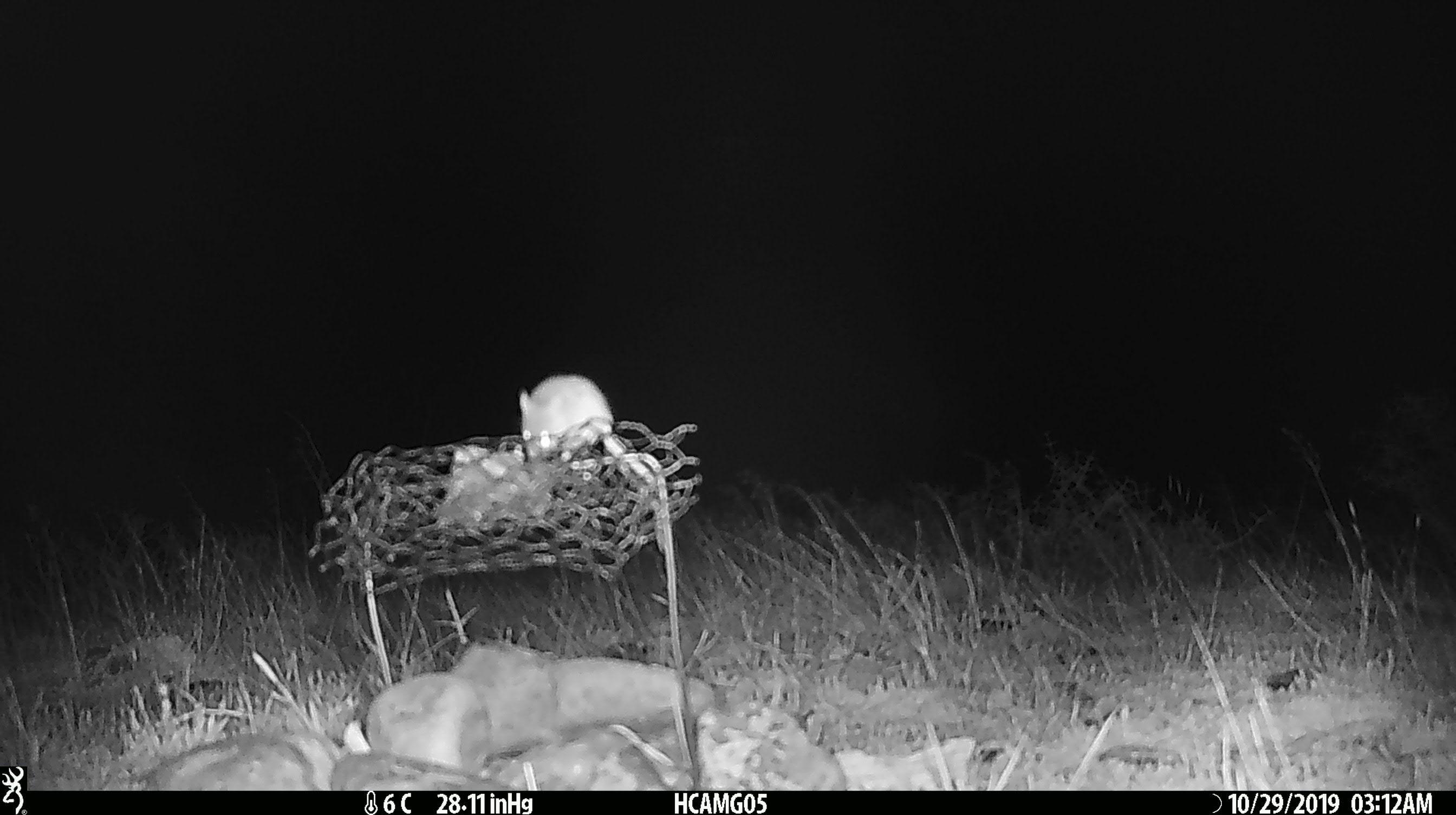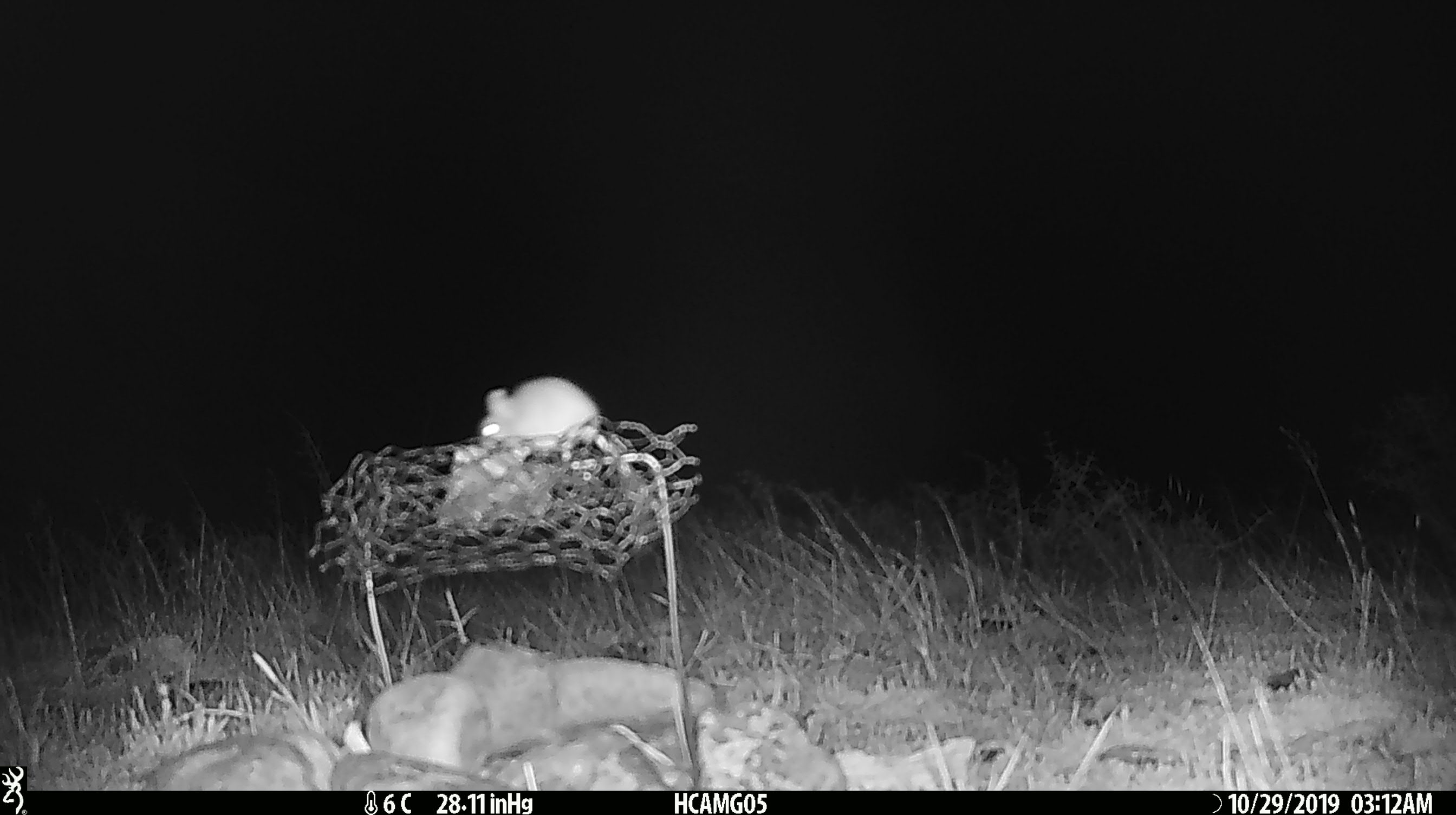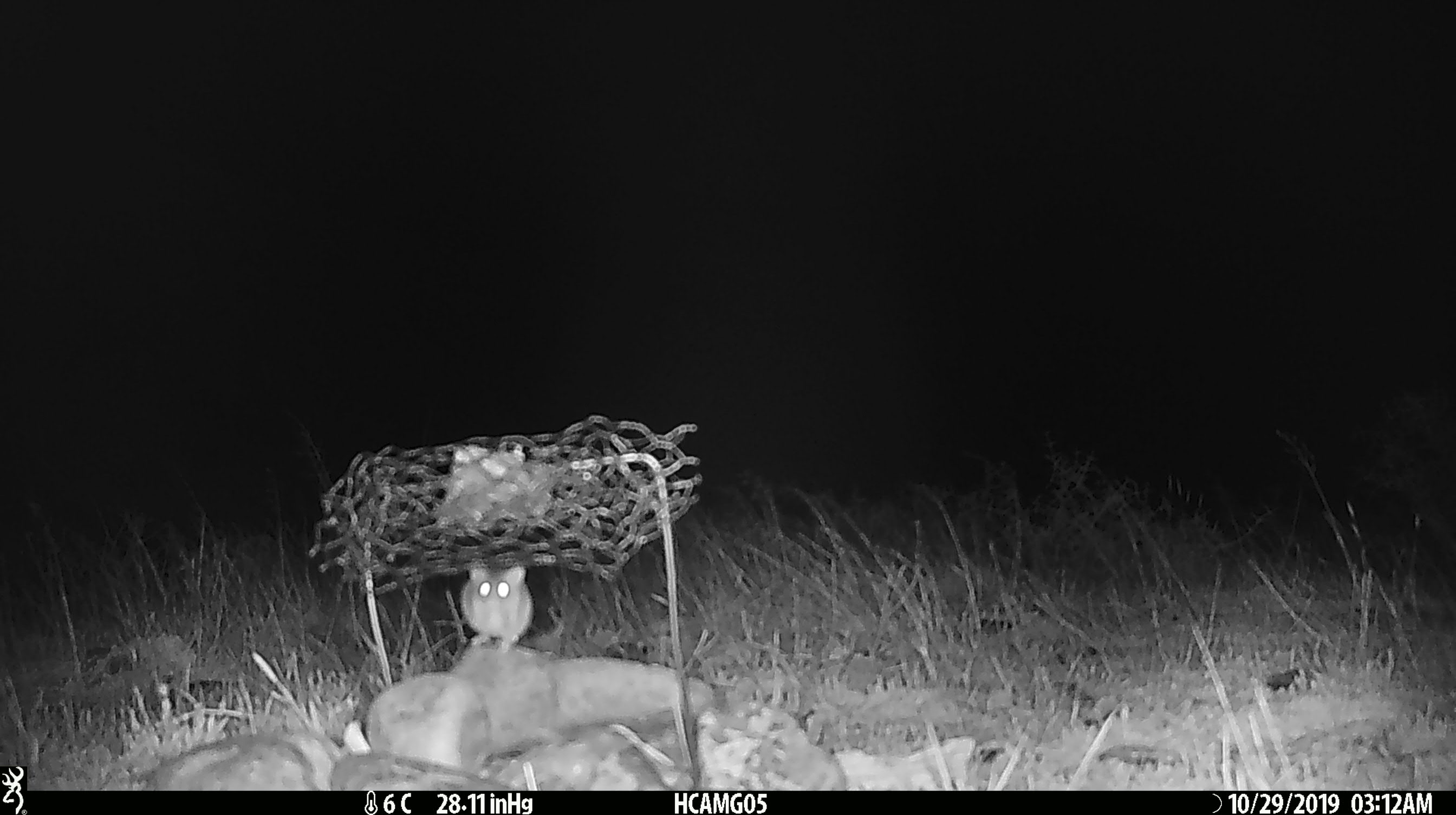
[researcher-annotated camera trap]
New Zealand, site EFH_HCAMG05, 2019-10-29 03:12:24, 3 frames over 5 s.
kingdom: Animalia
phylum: Chordata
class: Mammalia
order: Rodentia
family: Muridae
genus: Mus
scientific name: Mus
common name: mouse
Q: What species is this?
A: Mouse (Mus).